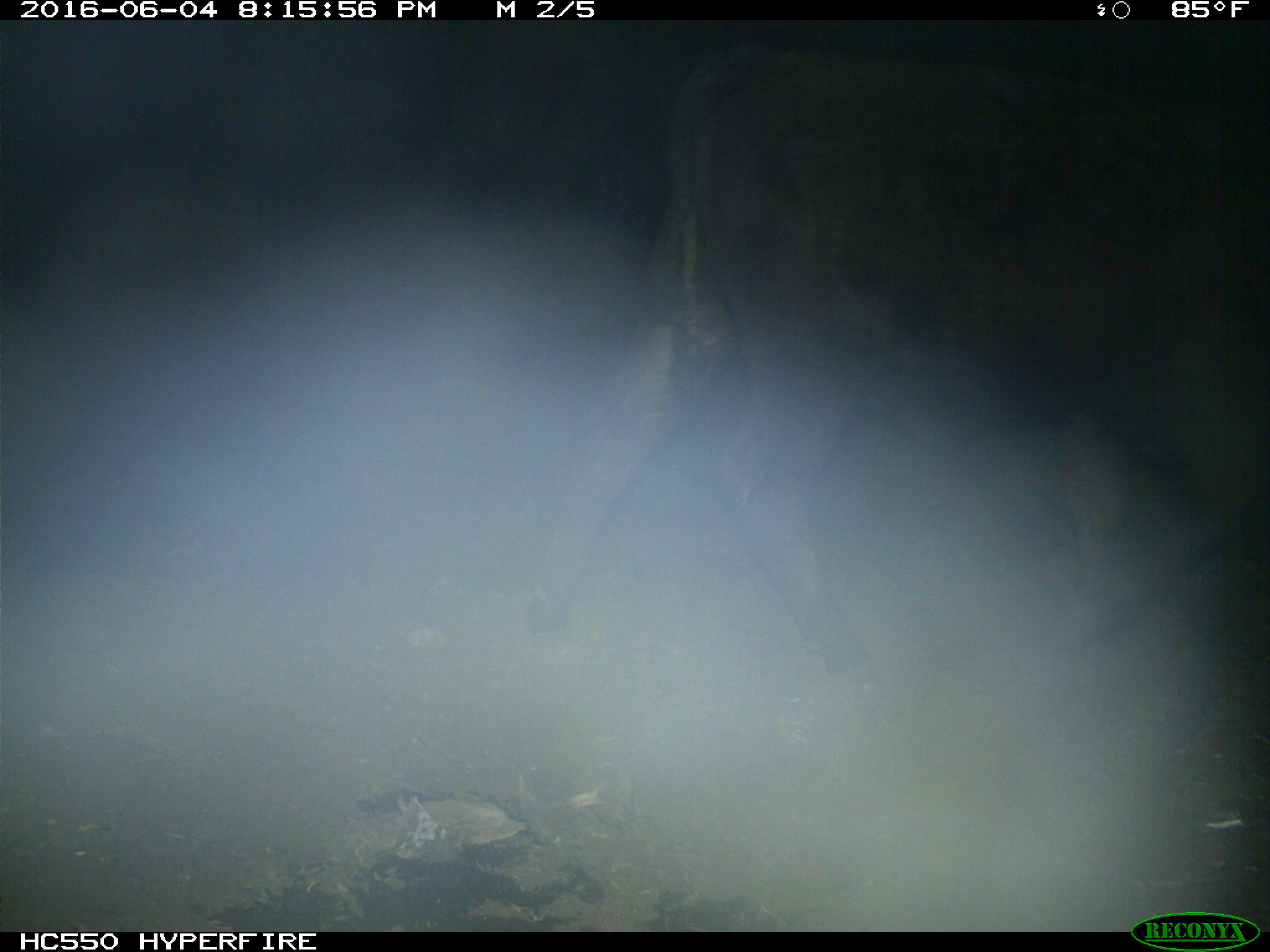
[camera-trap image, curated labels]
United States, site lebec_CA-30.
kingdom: Animalia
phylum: Chordata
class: Mammalia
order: Artiodactyla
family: Bovidae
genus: Bos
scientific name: Bos taurus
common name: domestic cow